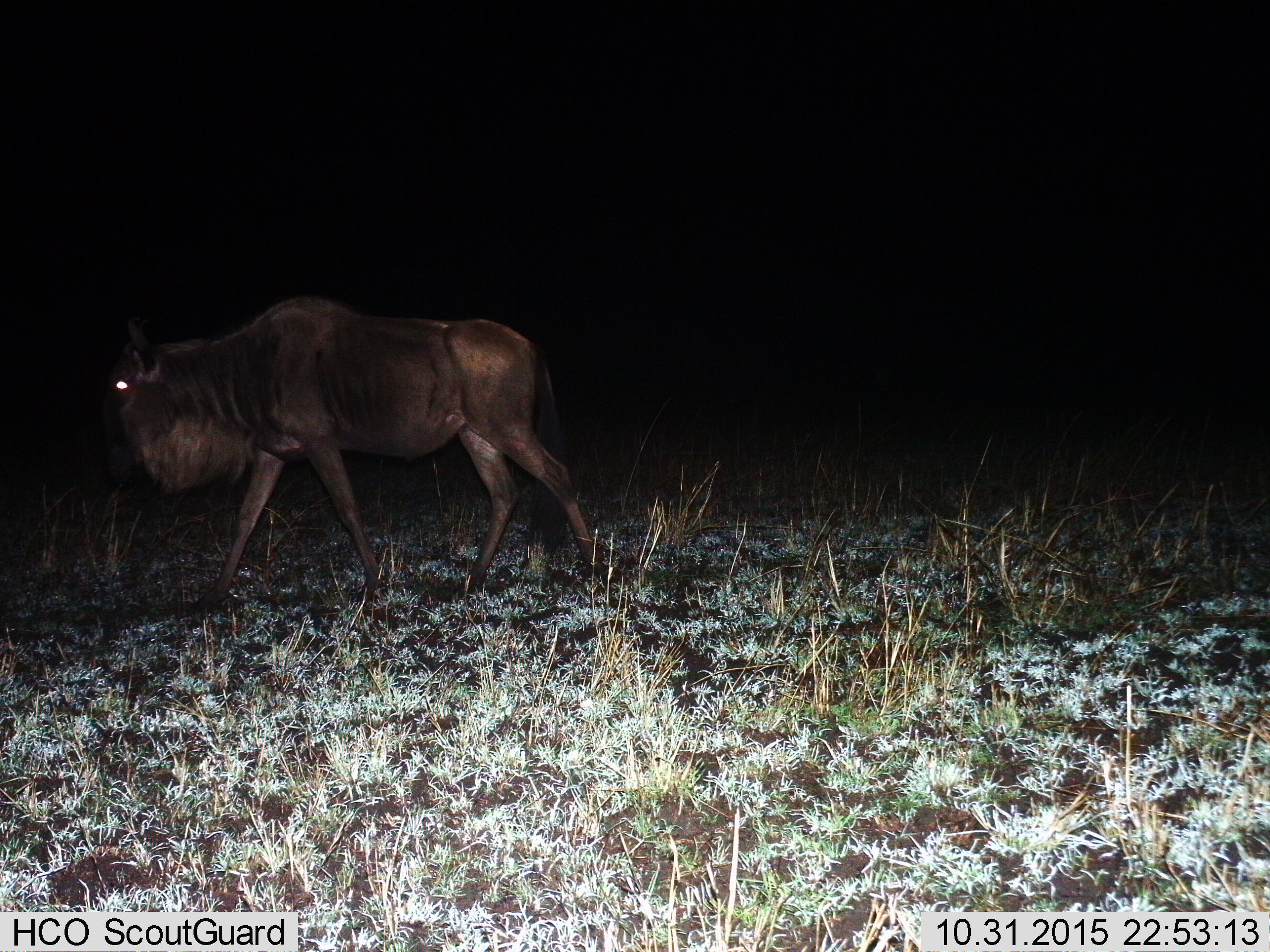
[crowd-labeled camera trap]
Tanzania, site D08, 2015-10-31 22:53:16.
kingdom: Animalia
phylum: Chordata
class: Mammalia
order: Artiodactyla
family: Bovidae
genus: Connochaetes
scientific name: Connochaetes taurinus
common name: blue wildebeest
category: wildebeest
Wildebeest (blue wildebeest) (Connochaetes taurinus), count 1. Behavior (volunteer vote fractions): standing 23%, resting 0%, moving 92%, interacting 0%. Young present (vote fraction): 0%. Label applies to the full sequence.